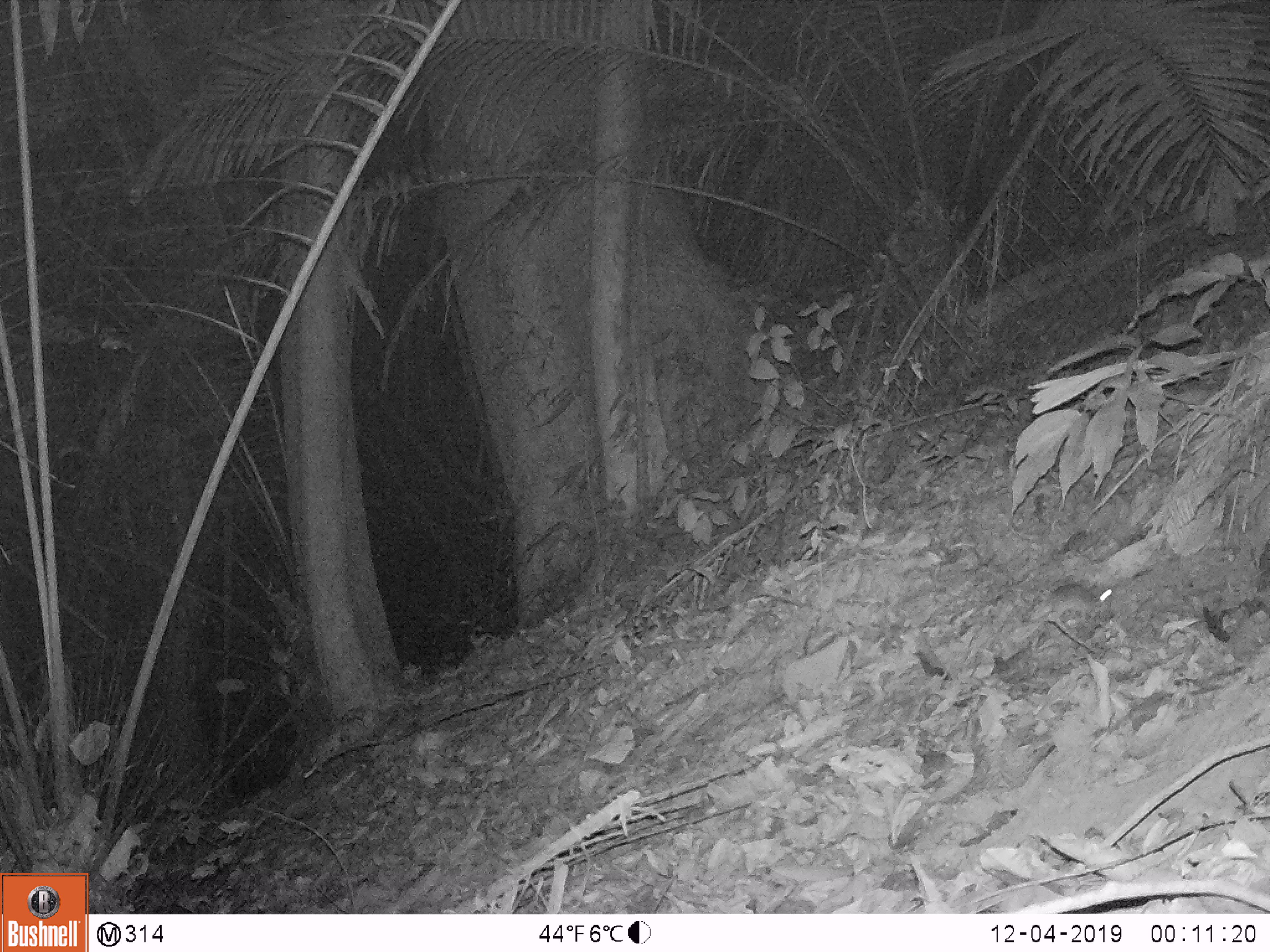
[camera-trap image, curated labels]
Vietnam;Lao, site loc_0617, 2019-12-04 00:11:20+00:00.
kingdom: Animalia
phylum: Chordata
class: Mammalia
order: Rodentia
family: Muridae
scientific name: Muridae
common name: old-world mice and rats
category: unidentified murid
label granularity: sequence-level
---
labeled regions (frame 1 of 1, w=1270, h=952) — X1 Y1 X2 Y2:
unidentified murid: 1038 583 1114 621